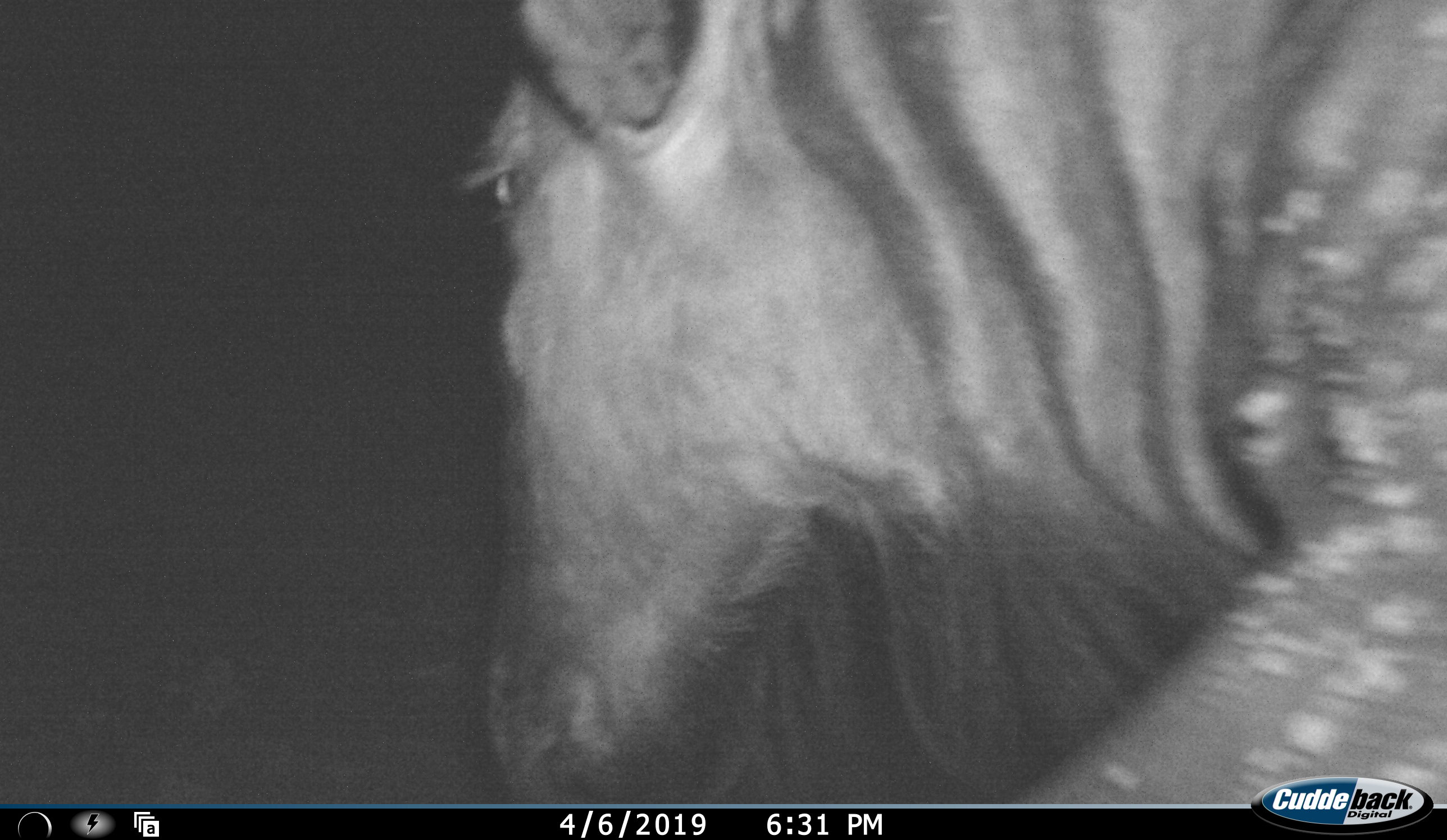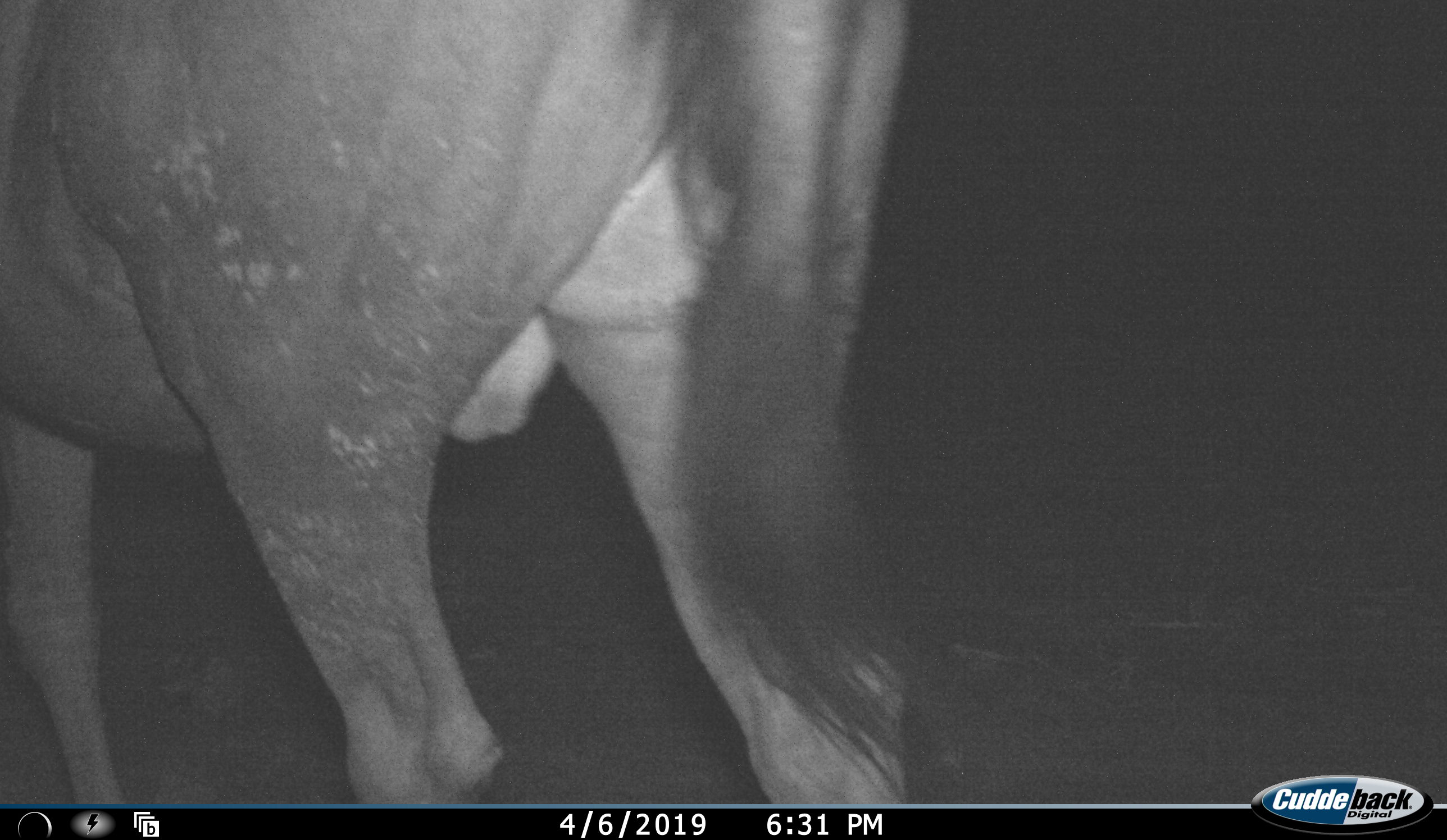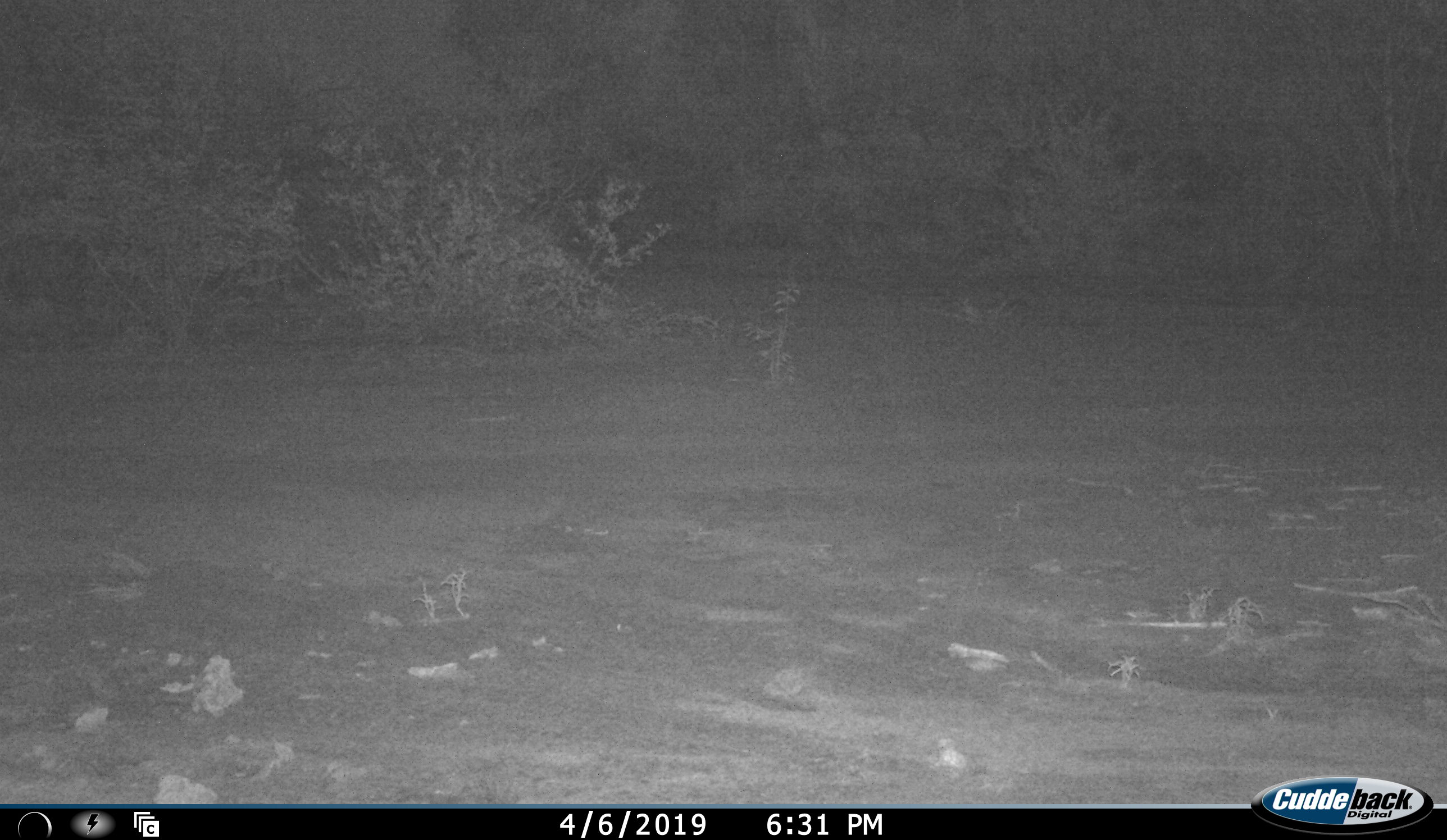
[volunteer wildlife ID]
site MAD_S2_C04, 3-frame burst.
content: unidentified animal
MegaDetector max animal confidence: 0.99